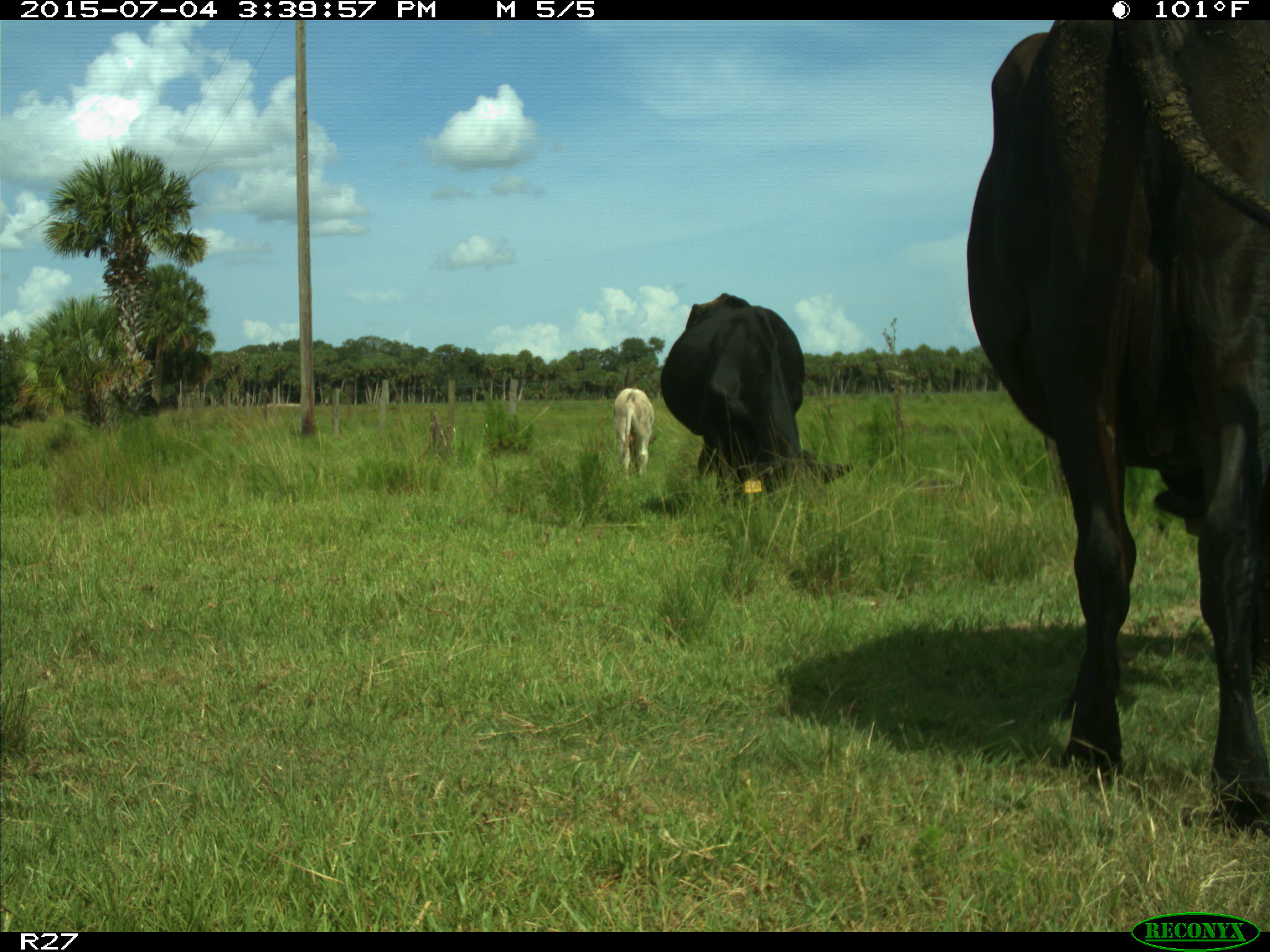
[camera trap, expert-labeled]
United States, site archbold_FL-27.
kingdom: Animalia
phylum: Chordata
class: Mammalia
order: Artiodactyla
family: Bovidae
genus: Bos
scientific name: Bos taurus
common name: domestic cow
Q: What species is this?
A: Bos taurus (domestic cow).